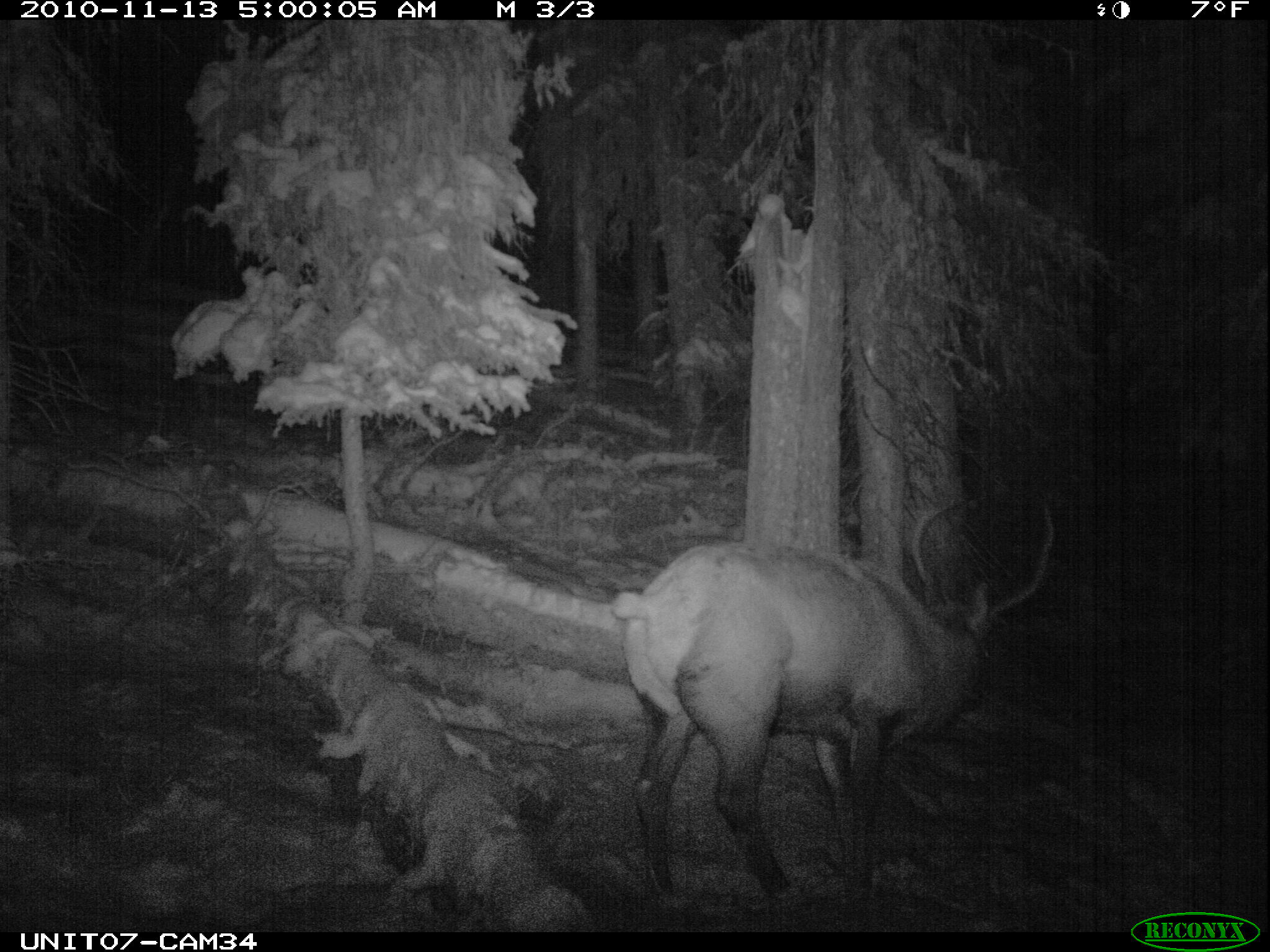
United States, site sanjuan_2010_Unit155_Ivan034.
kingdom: Animalia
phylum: Chordata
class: Mammalia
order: Artiodactyla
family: Cervidae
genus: Cervus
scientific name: Cervus elaphus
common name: red deer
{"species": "Cervus elaphus (red deer)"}